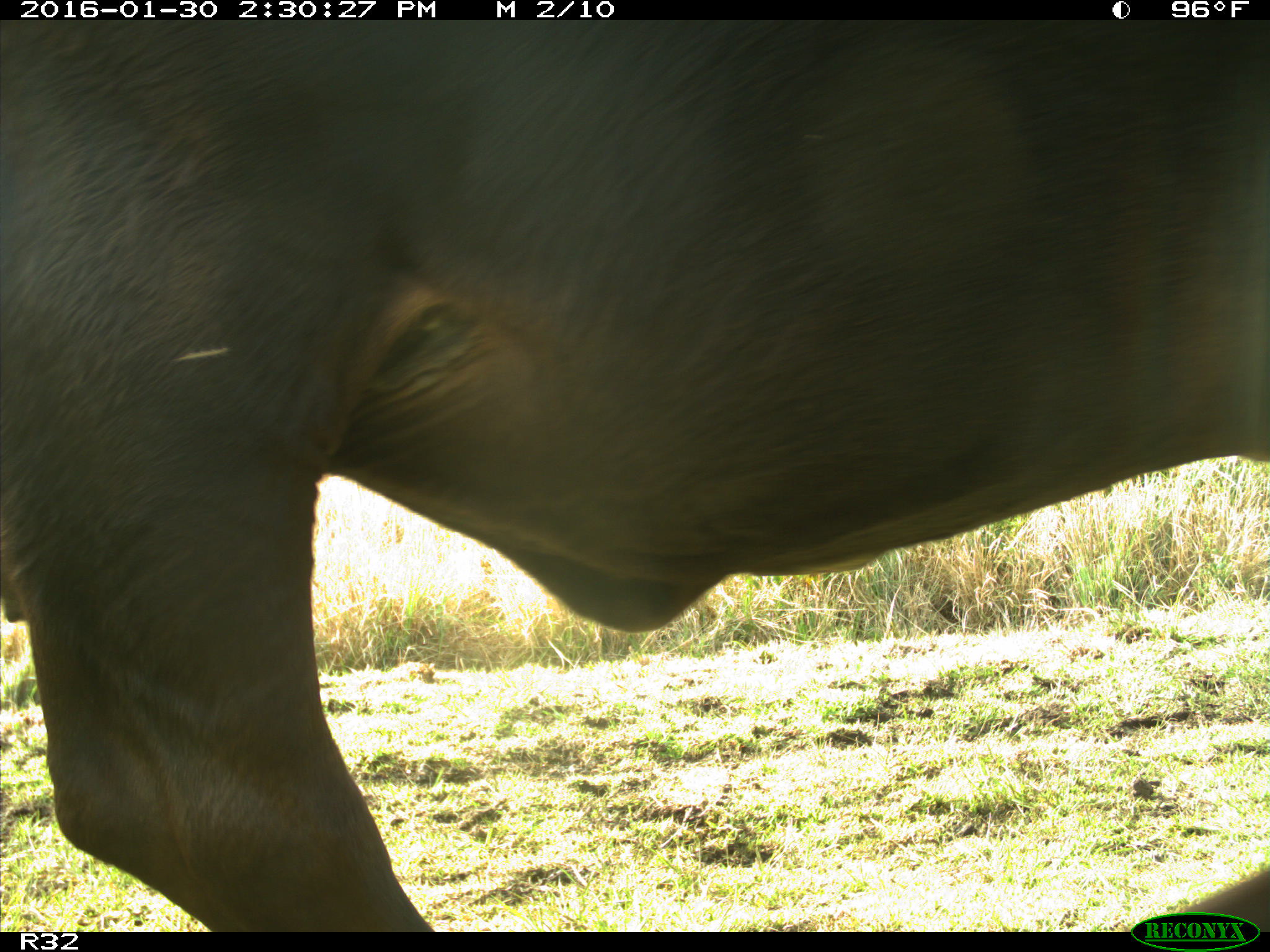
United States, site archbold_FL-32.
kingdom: Animalia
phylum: Chordata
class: Mammalia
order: Artiodactyla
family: Bovidae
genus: Bos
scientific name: Bos taurus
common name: domestic cow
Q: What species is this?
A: Bos taurus (domestic cow).